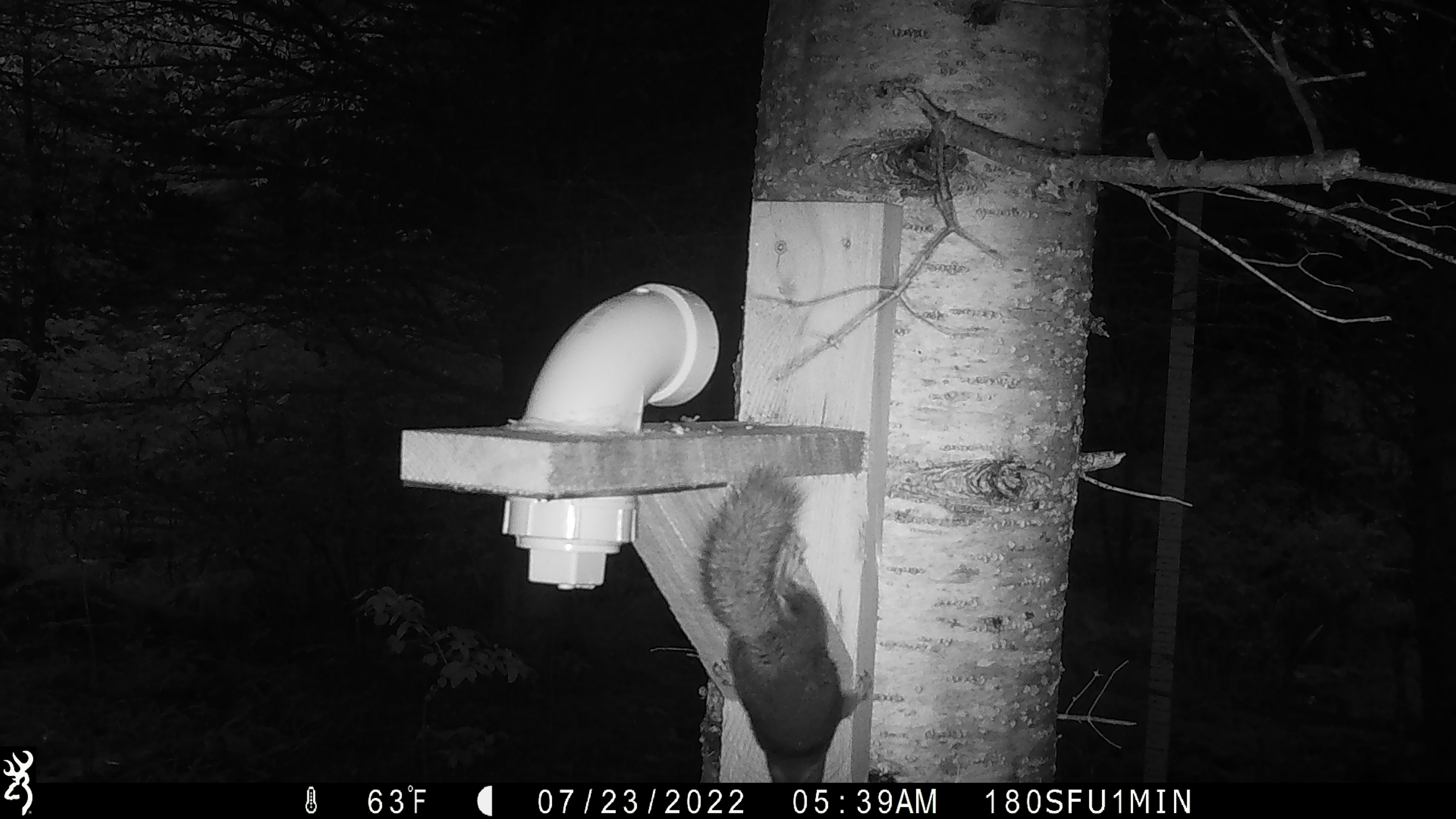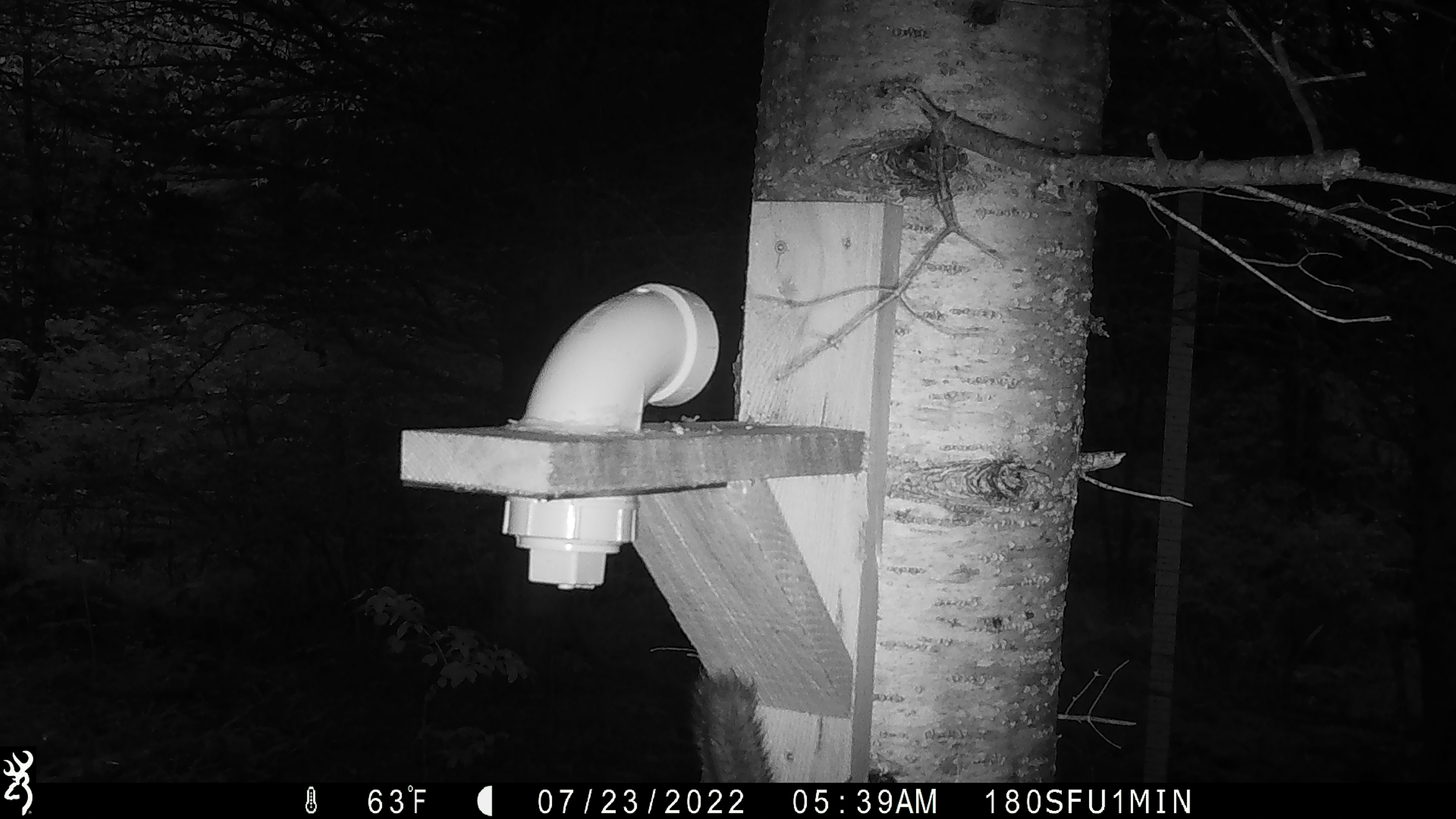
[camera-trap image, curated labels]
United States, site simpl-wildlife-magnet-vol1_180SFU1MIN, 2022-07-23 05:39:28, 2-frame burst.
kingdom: Animalia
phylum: Chordata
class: Mammalia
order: Rodentia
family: Sciuridae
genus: Tamiasciurus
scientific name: Tamiasciurus hudsonicus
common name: red squirrel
Red squirrel (Tamiasciurus hudsonicus).